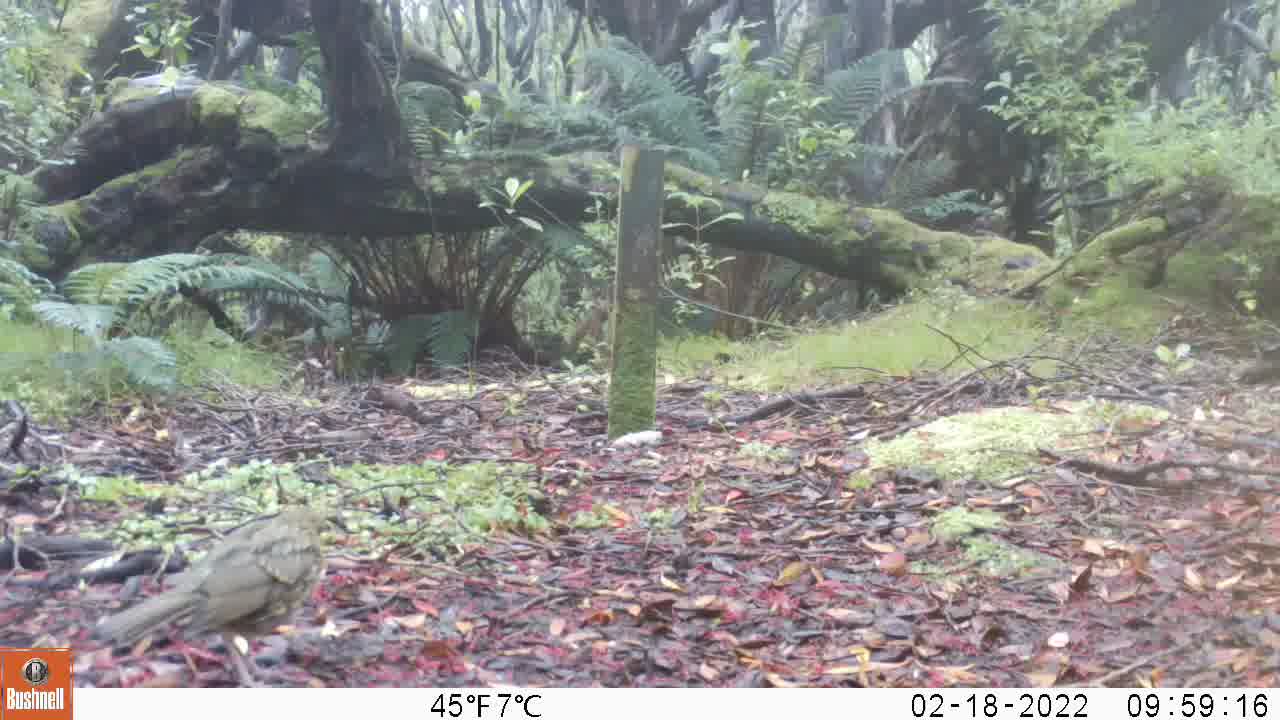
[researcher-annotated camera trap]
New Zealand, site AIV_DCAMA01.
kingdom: Animalia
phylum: Chordata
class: Aves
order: Passeriformes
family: Turdidae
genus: Turdus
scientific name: Turdus philomelos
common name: song thrush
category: thrush